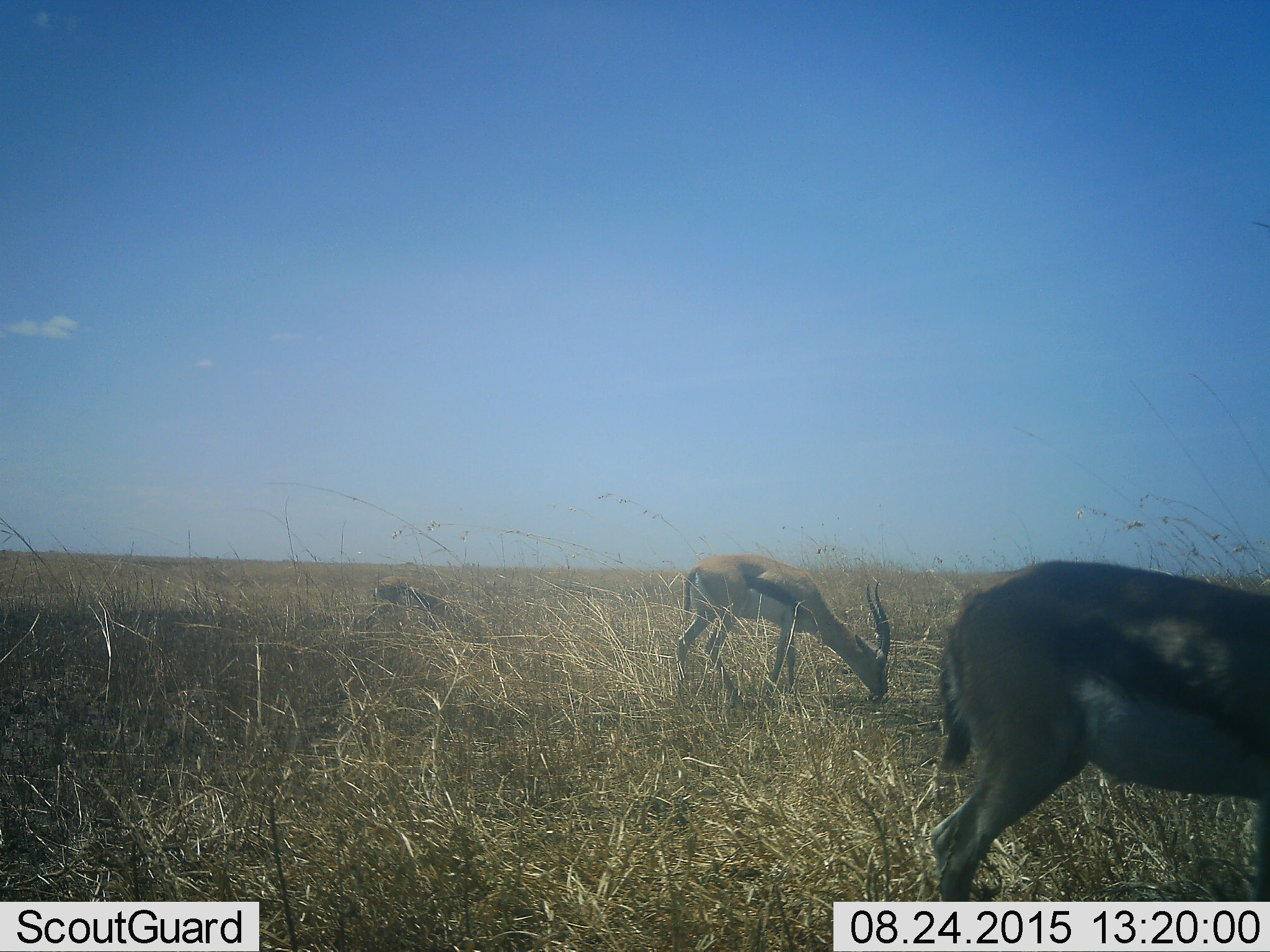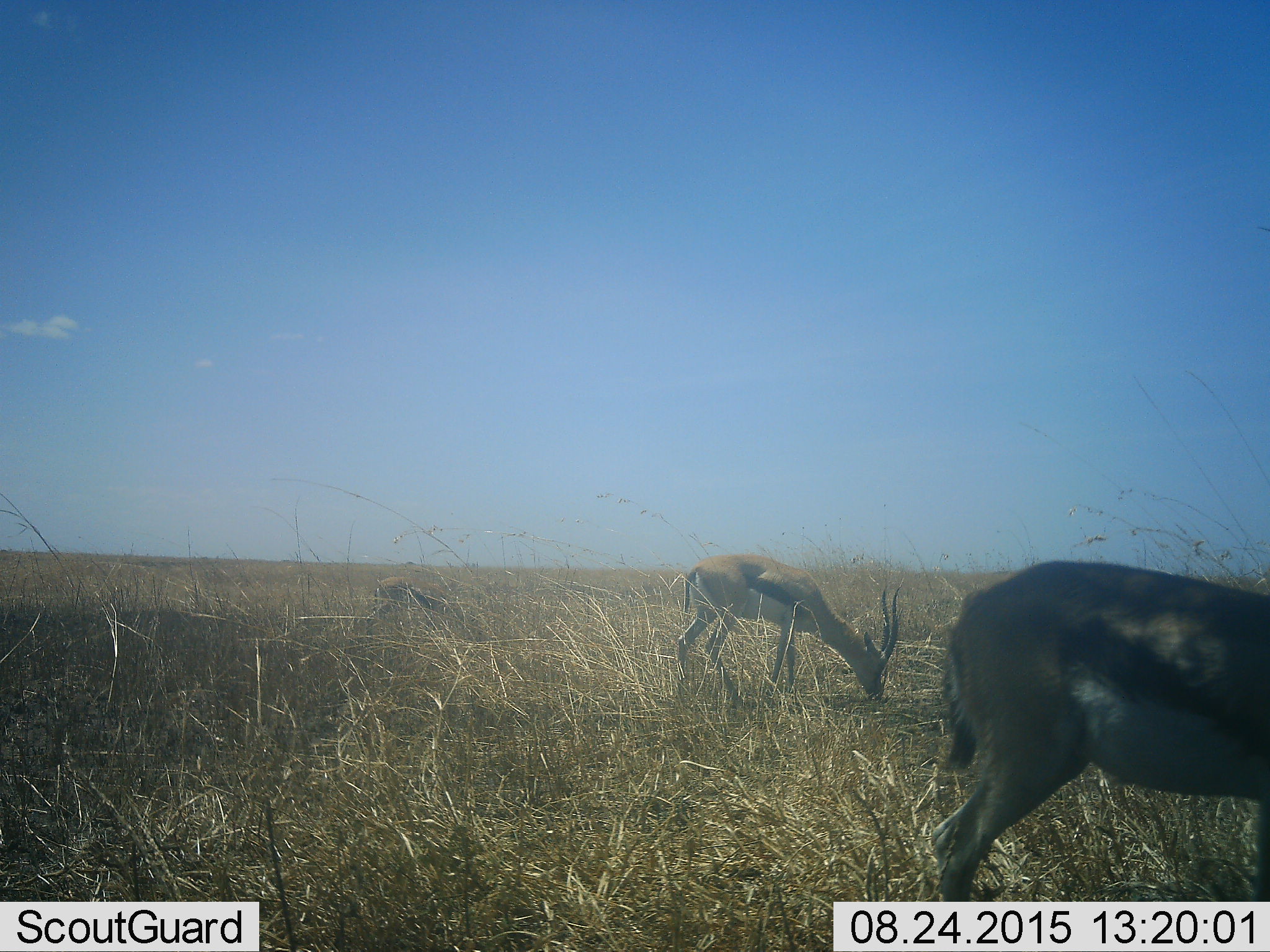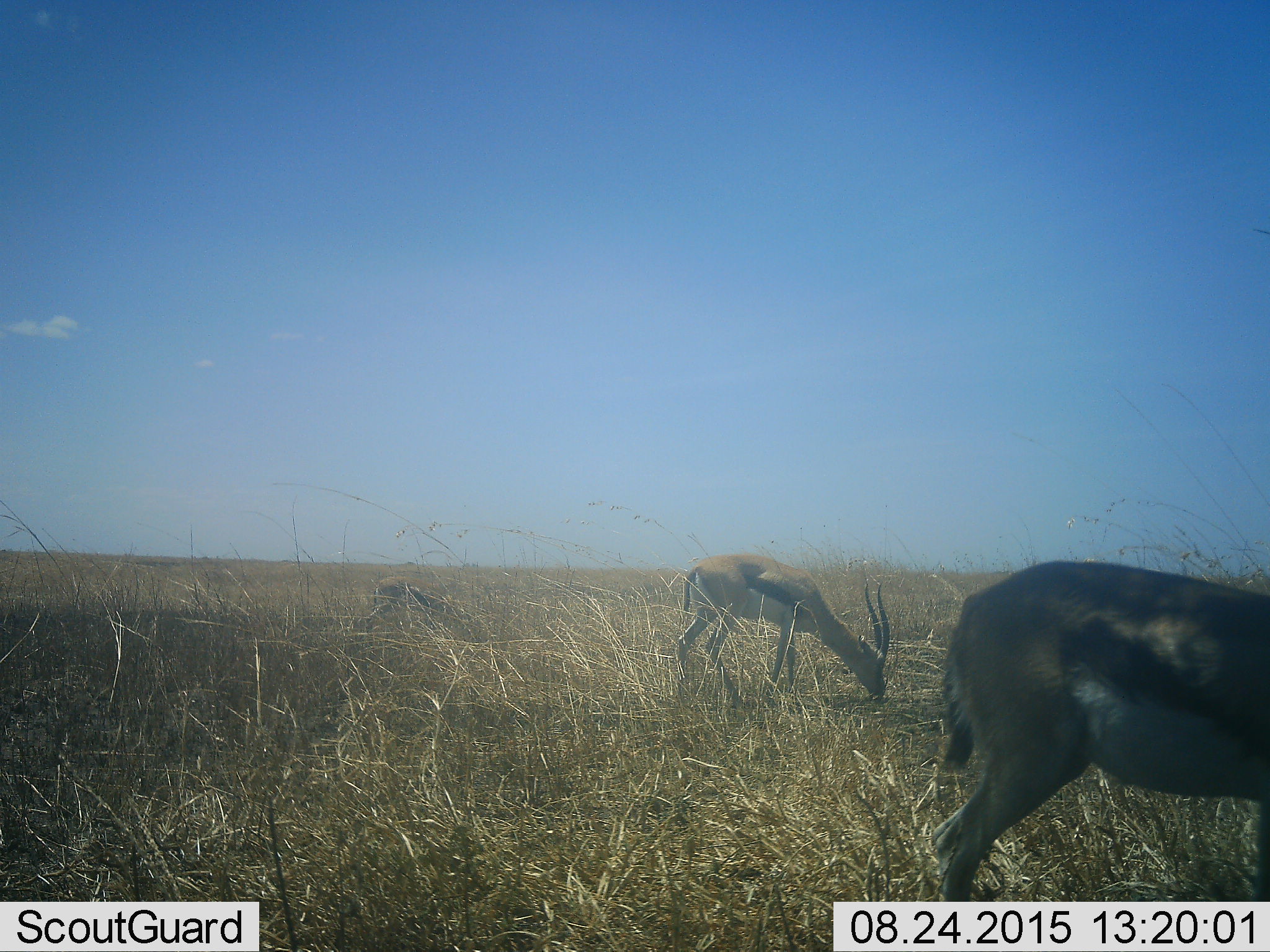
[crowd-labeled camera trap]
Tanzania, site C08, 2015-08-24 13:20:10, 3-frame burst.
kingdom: Animalia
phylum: Chordata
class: Mammalia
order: Artiodactyla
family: Bovidae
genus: Eudorcas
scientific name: Eudorcas thomsonii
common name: thomson's gazelle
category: gazellethomsons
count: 3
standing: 7%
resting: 7%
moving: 0%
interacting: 0%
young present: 0%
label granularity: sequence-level